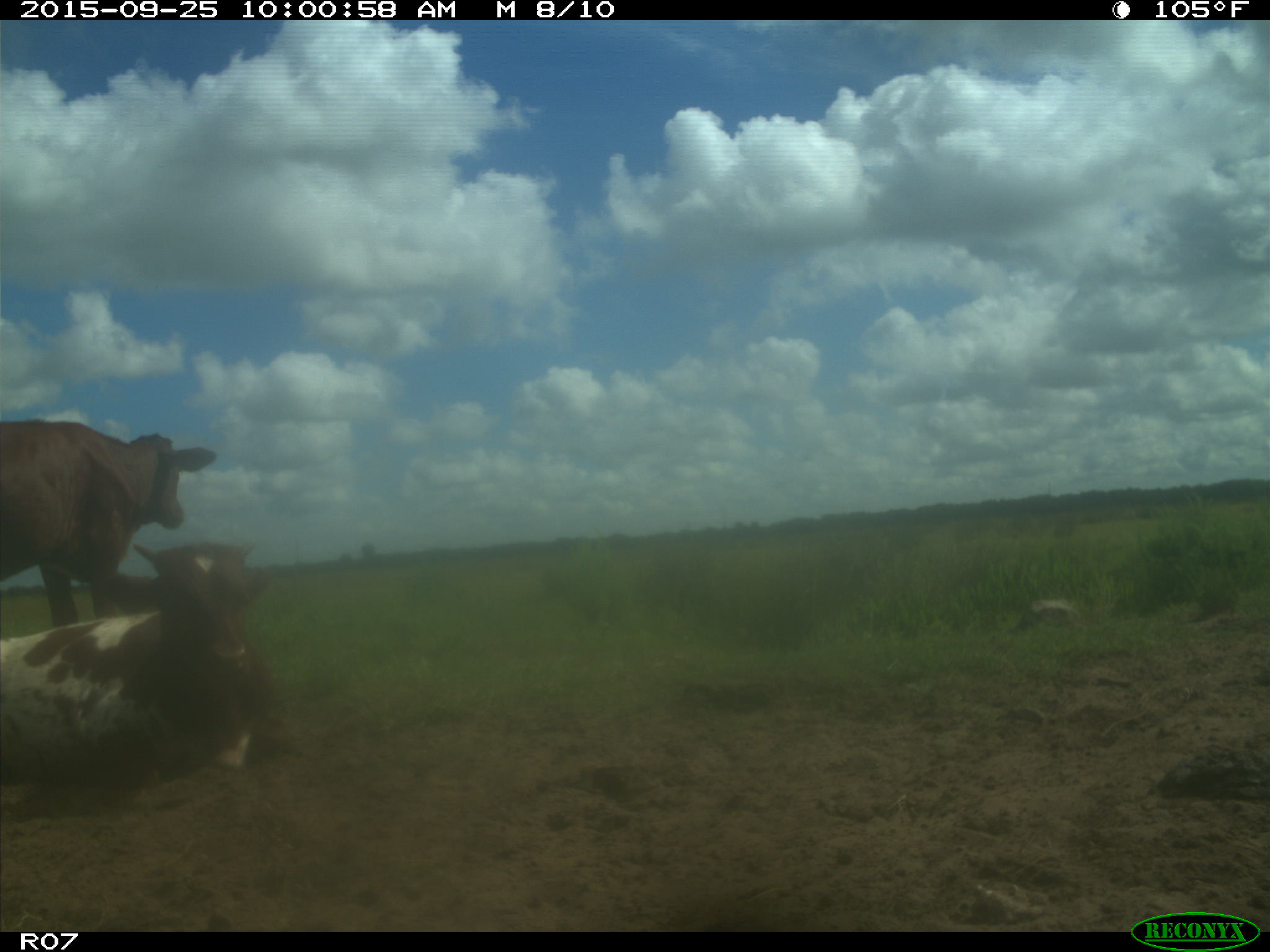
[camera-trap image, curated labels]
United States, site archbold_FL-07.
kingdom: Animalia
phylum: Chordata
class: Mammalia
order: Artiodactyla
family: Bovidae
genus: Bos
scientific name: Bos taurus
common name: domestic cow